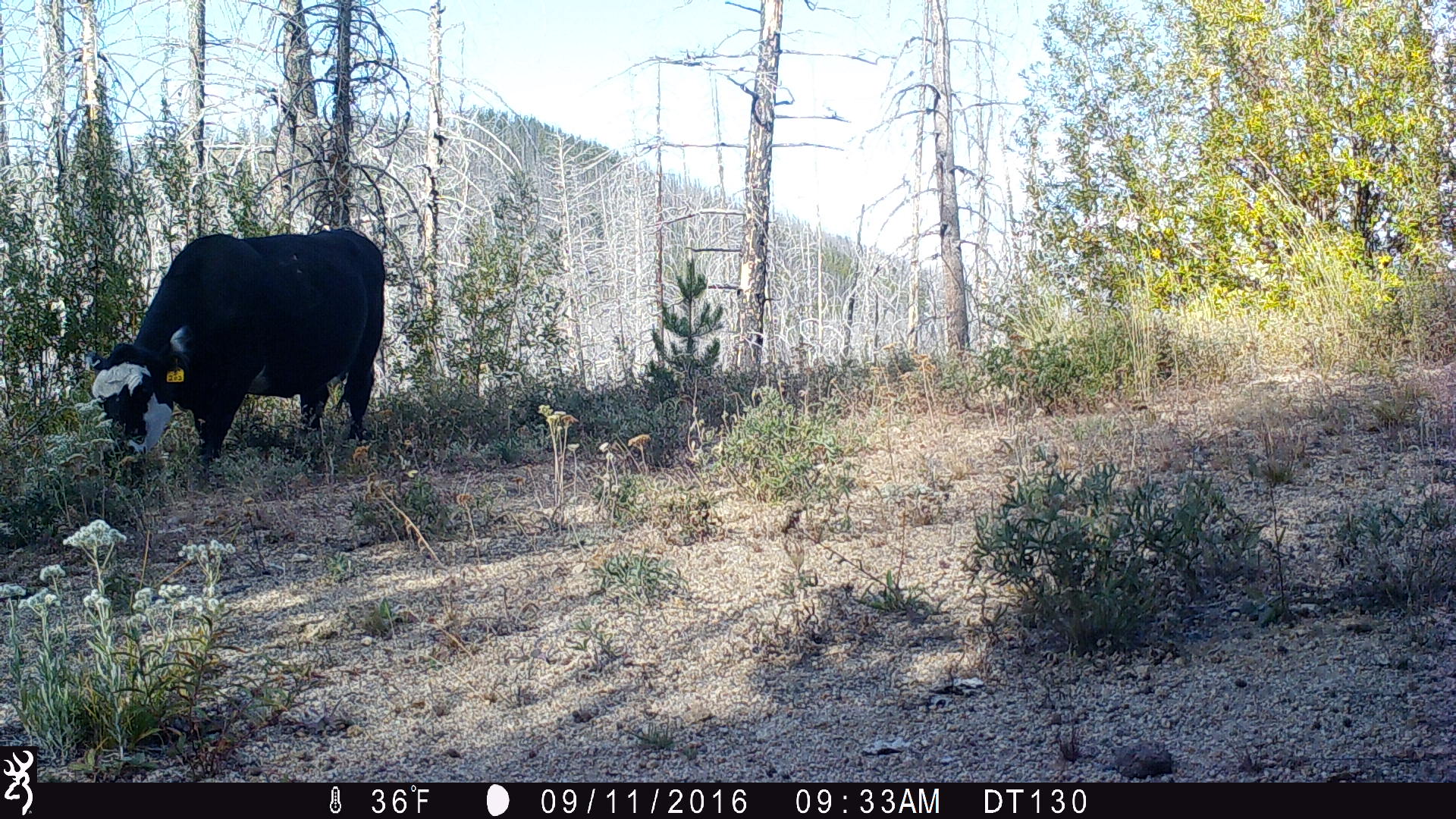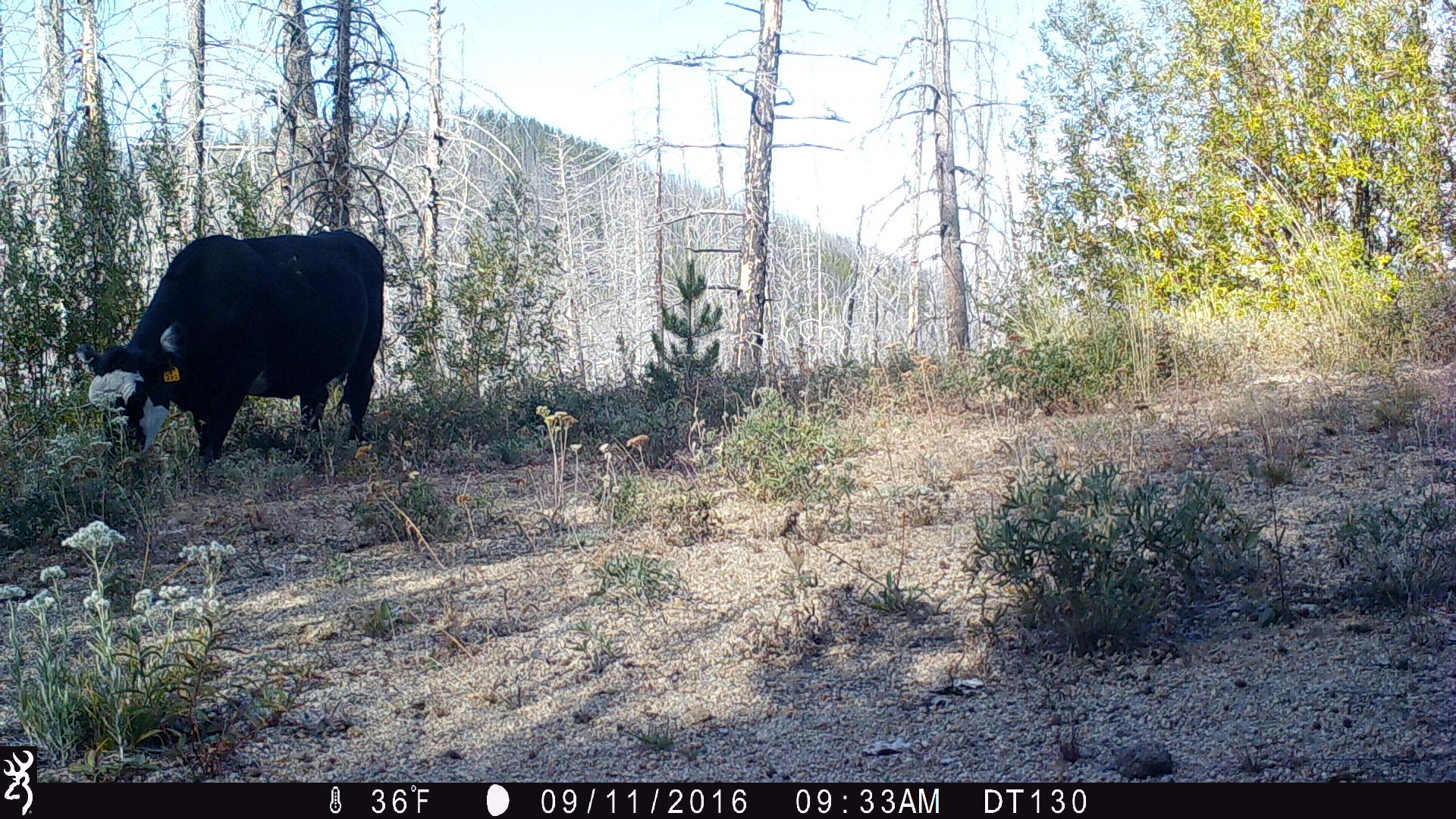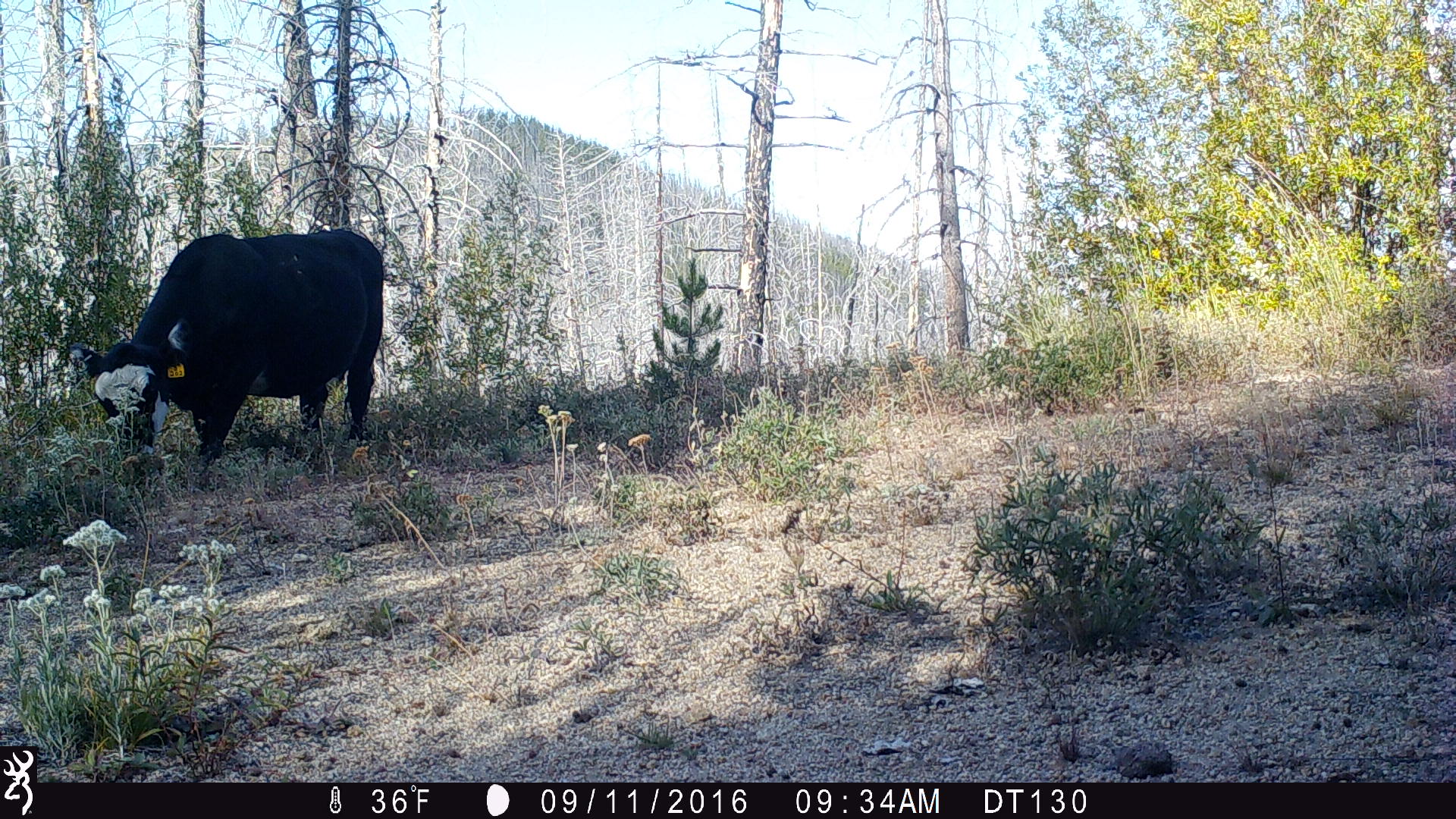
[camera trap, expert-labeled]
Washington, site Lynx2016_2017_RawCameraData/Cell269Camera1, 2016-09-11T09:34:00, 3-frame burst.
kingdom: Animalia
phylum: Chordata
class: Mammalia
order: Artiodactyla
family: Bovidae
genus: Bos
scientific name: Bos taurus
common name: domestic cattle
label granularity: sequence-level